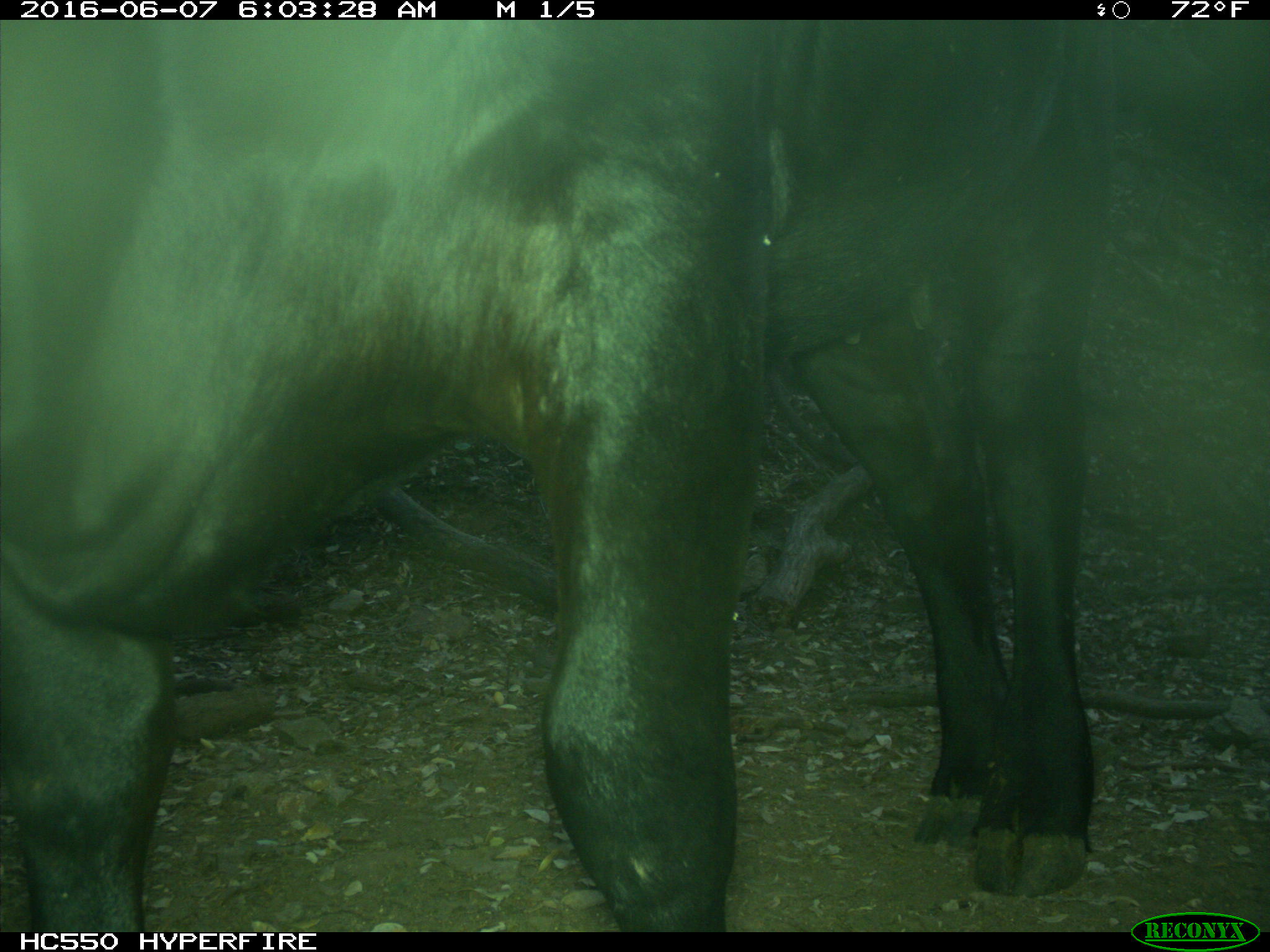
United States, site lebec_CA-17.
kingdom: Animalia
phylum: Chordata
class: Mammalia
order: Artiodactyla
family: Bovidae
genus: Bos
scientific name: Bos taurus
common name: domestic cow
Bos taurus (domestic cow).